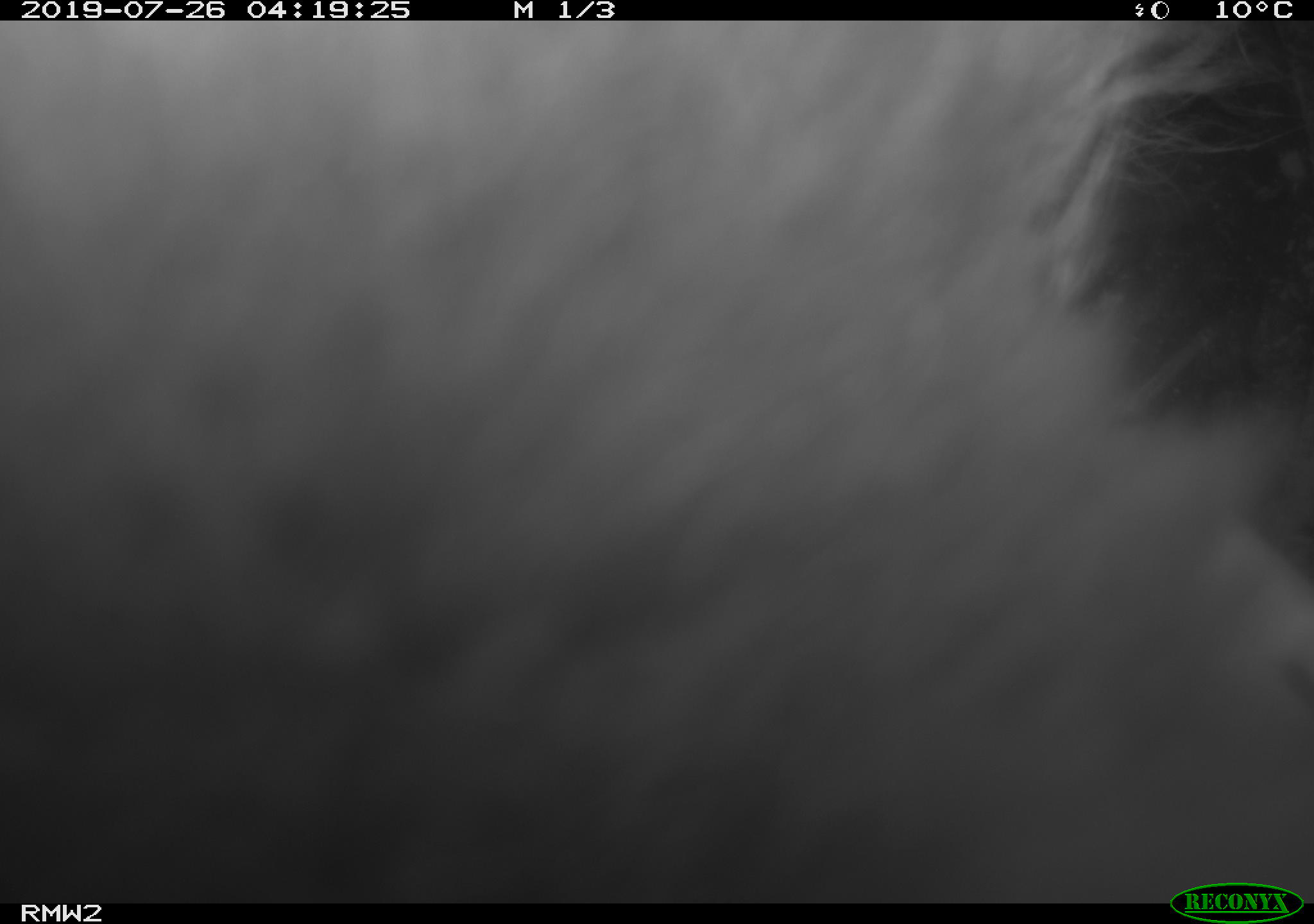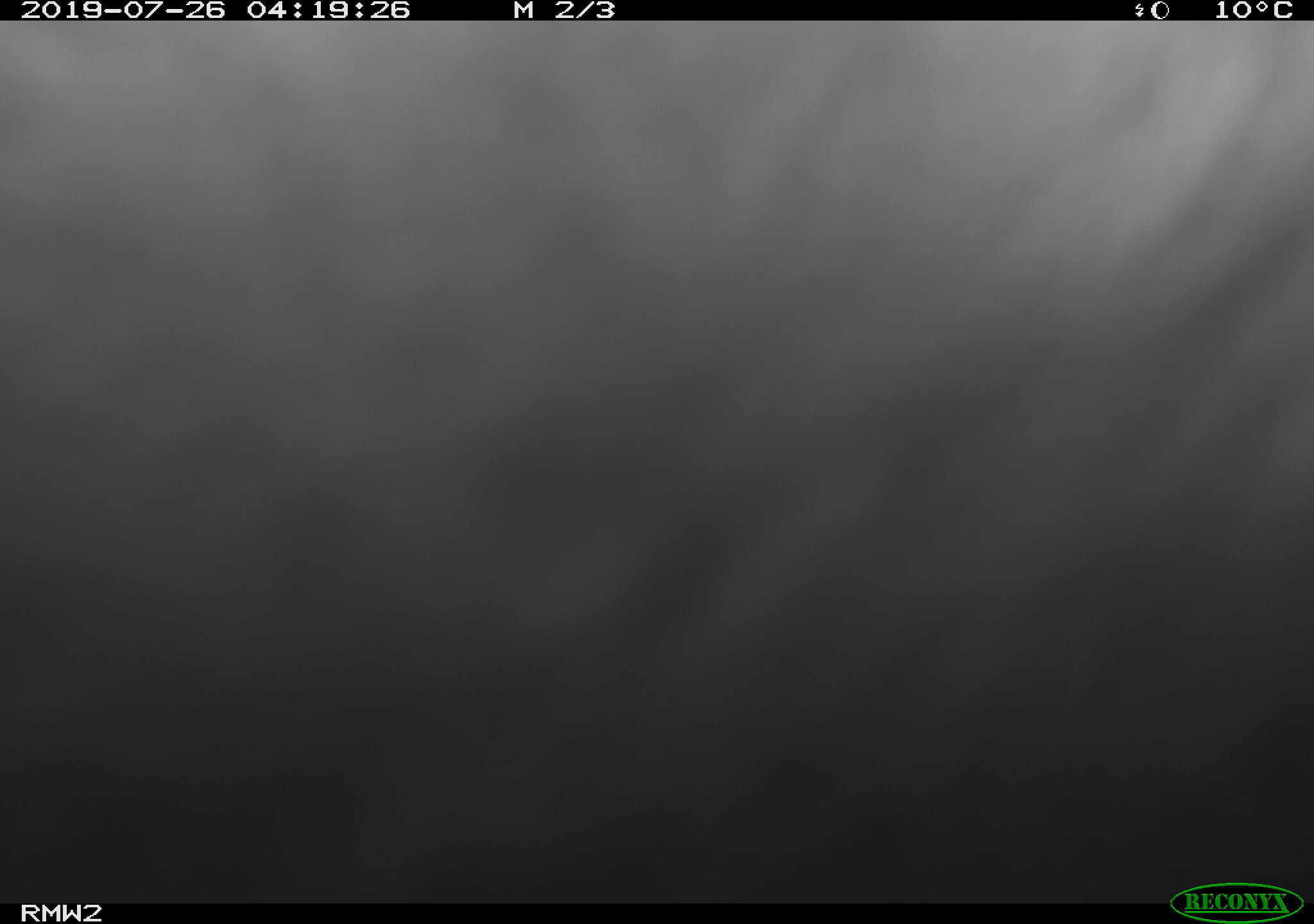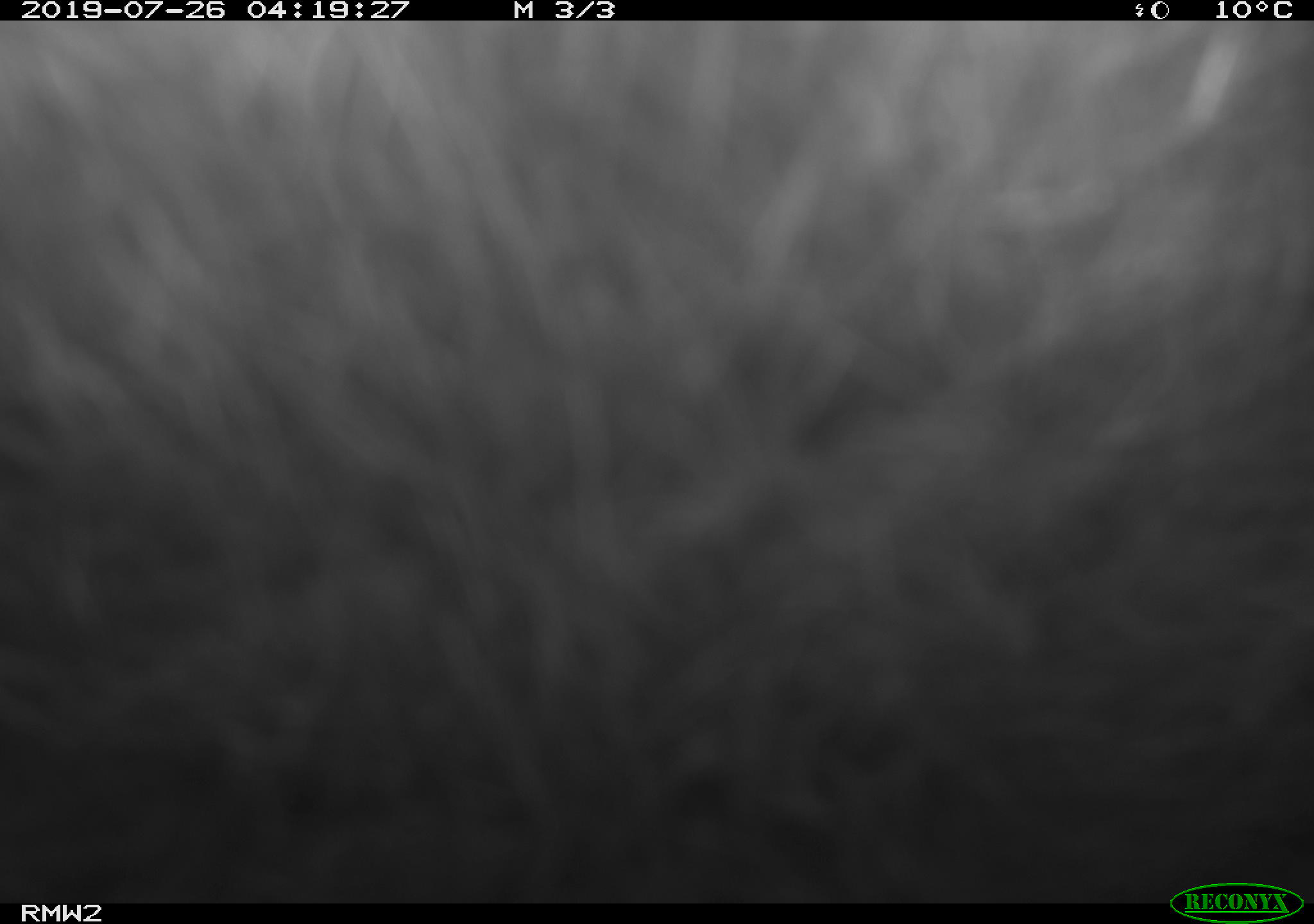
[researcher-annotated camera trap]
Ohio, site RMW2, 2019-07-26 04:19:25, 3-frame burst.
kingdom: Animalia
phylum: Chordata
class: Mammalia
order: Didelphimorphia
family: Didelphidae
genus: Didelphis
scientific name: Didelphis virginiana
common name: virginia opossum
Virginia opossum (Didelphis virginiana).